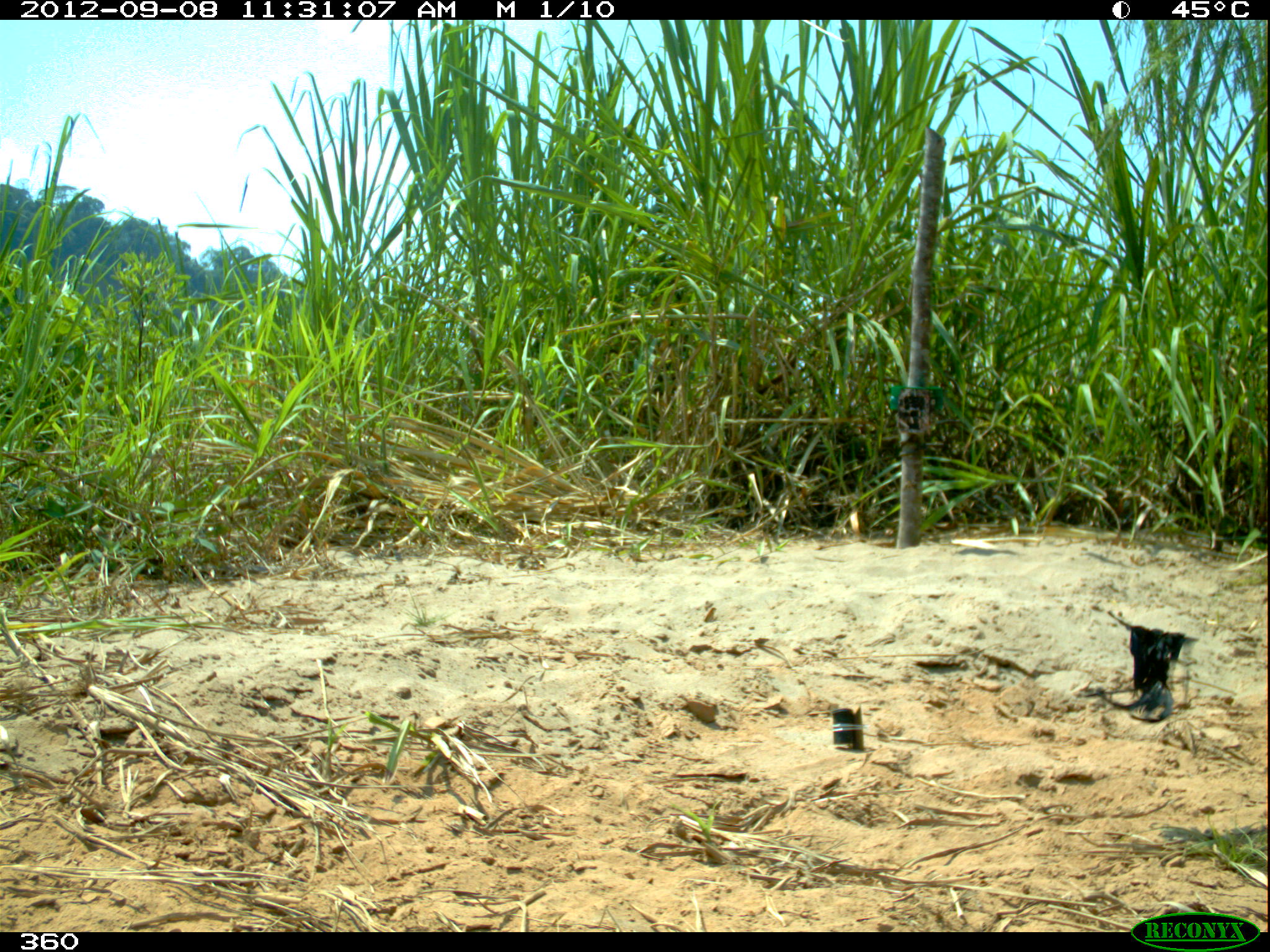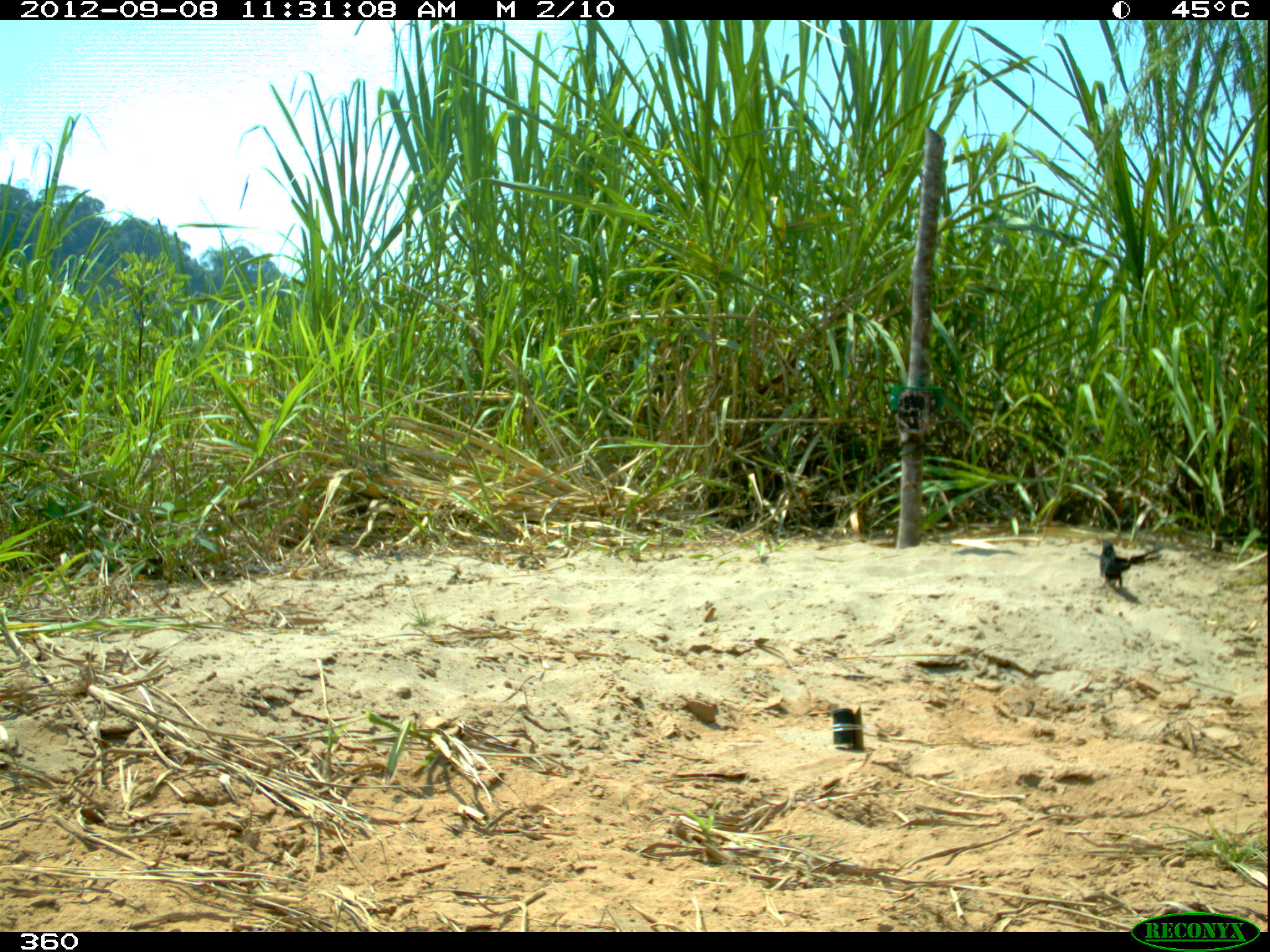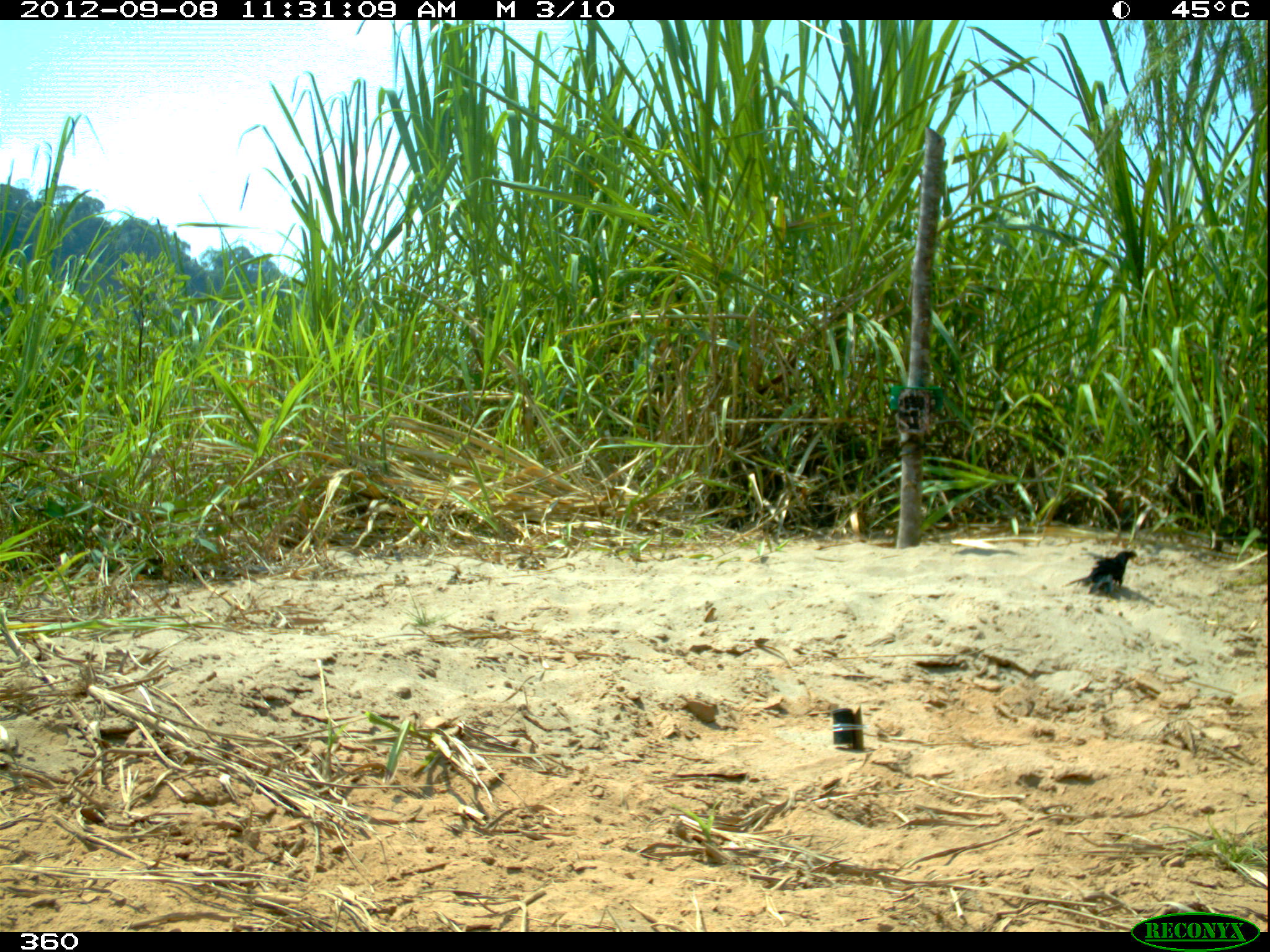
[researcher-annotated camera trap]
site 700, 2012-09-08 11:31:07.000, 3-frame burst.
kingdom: Animalia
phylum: Chordata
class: Aves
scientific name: Aves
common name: bird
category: unknown bird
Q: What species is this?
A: Unknown bird (bird) (Aves).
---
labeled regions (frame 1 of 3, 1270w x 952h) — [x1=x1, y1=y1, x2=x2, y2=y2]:
unknown bird: [x1=1084, y1=610, x2=1198, y2=721]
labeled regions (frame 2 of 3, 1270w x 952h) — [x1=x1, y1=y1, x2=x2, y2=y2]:
unknown bird: [x1=1098, y1=539, x2=1165, y2=588]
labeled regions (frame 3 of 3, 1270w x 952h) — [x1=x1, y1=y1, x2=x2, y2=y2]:
unknown bird: [x1=1061, y1=542, x2=1137, y2=595]